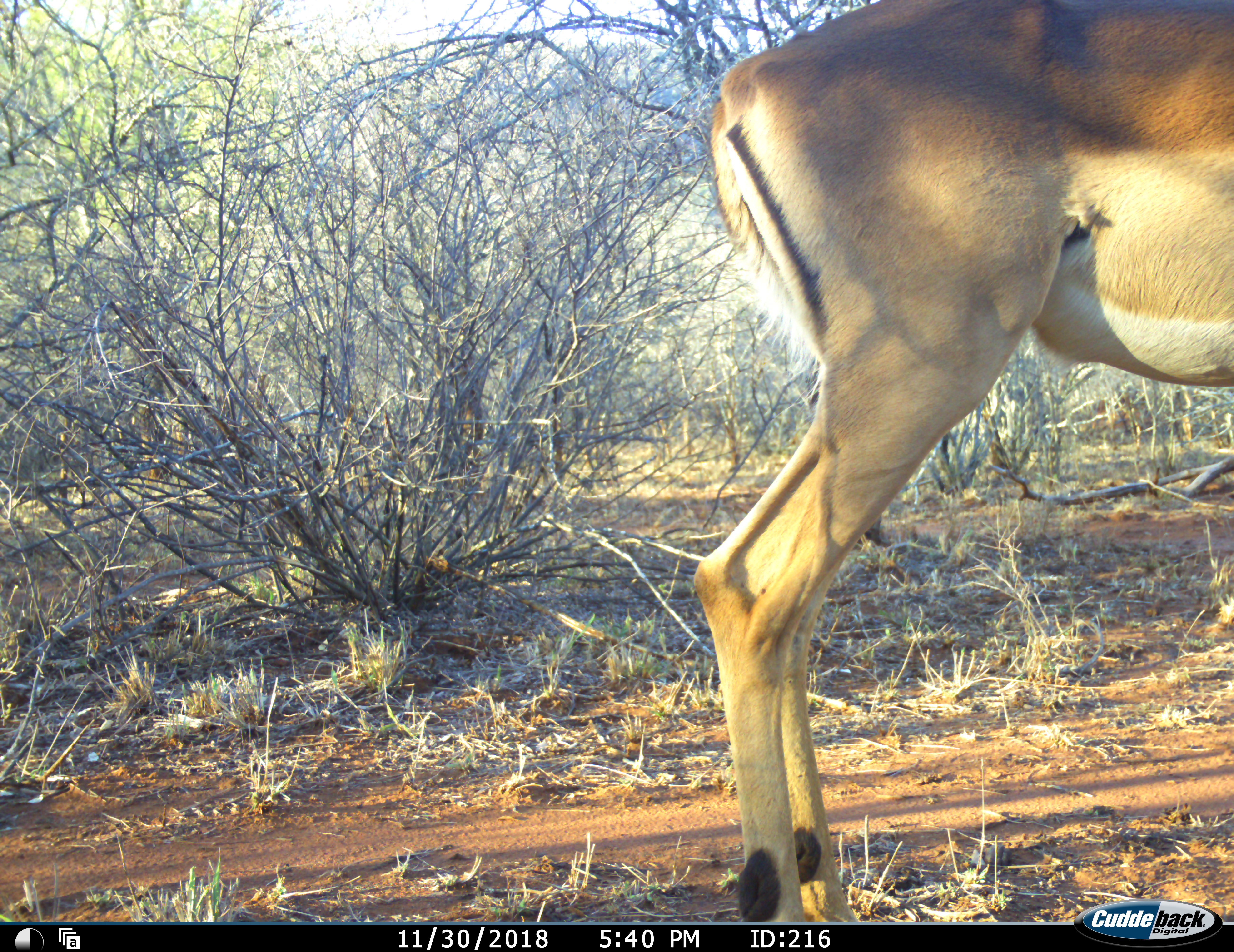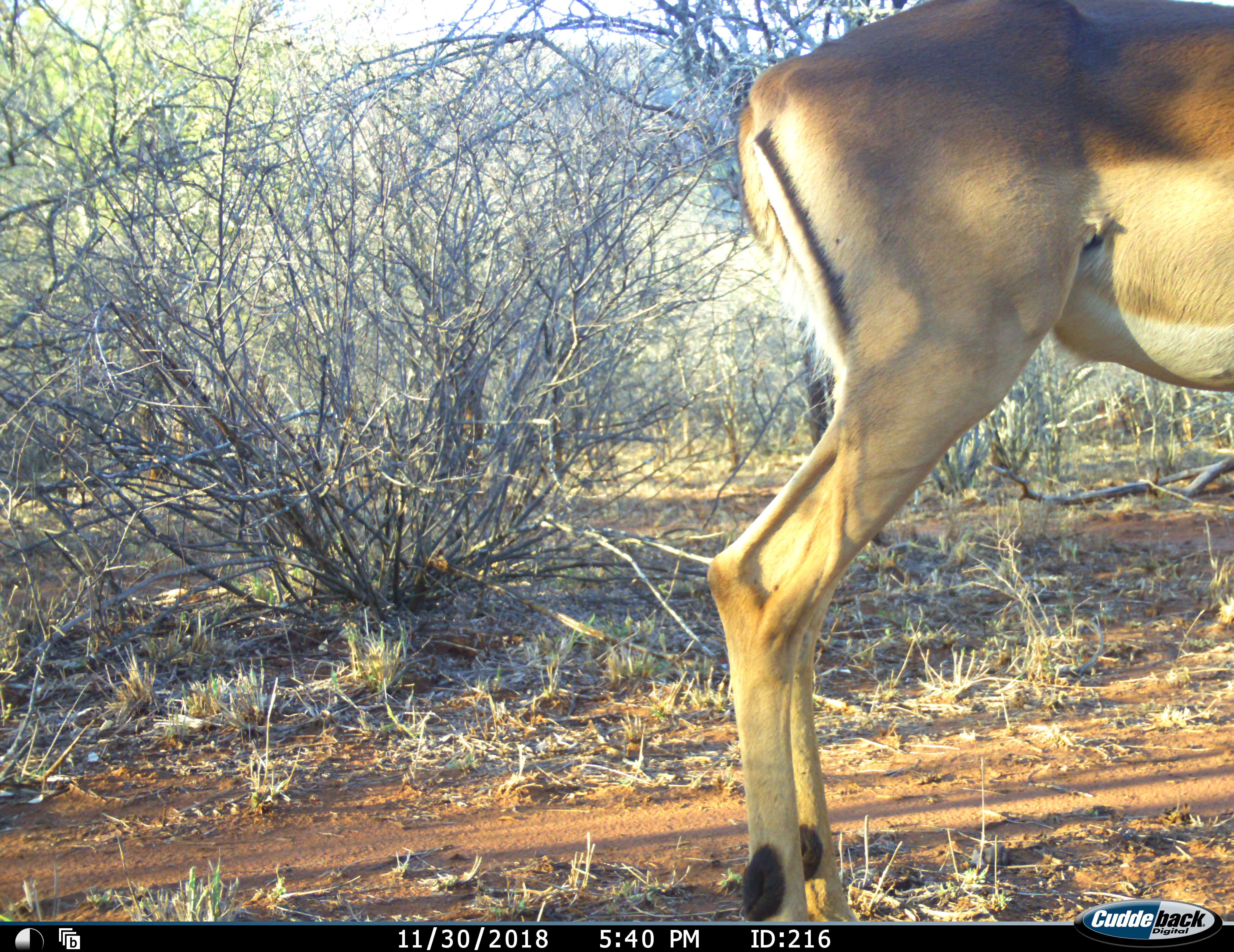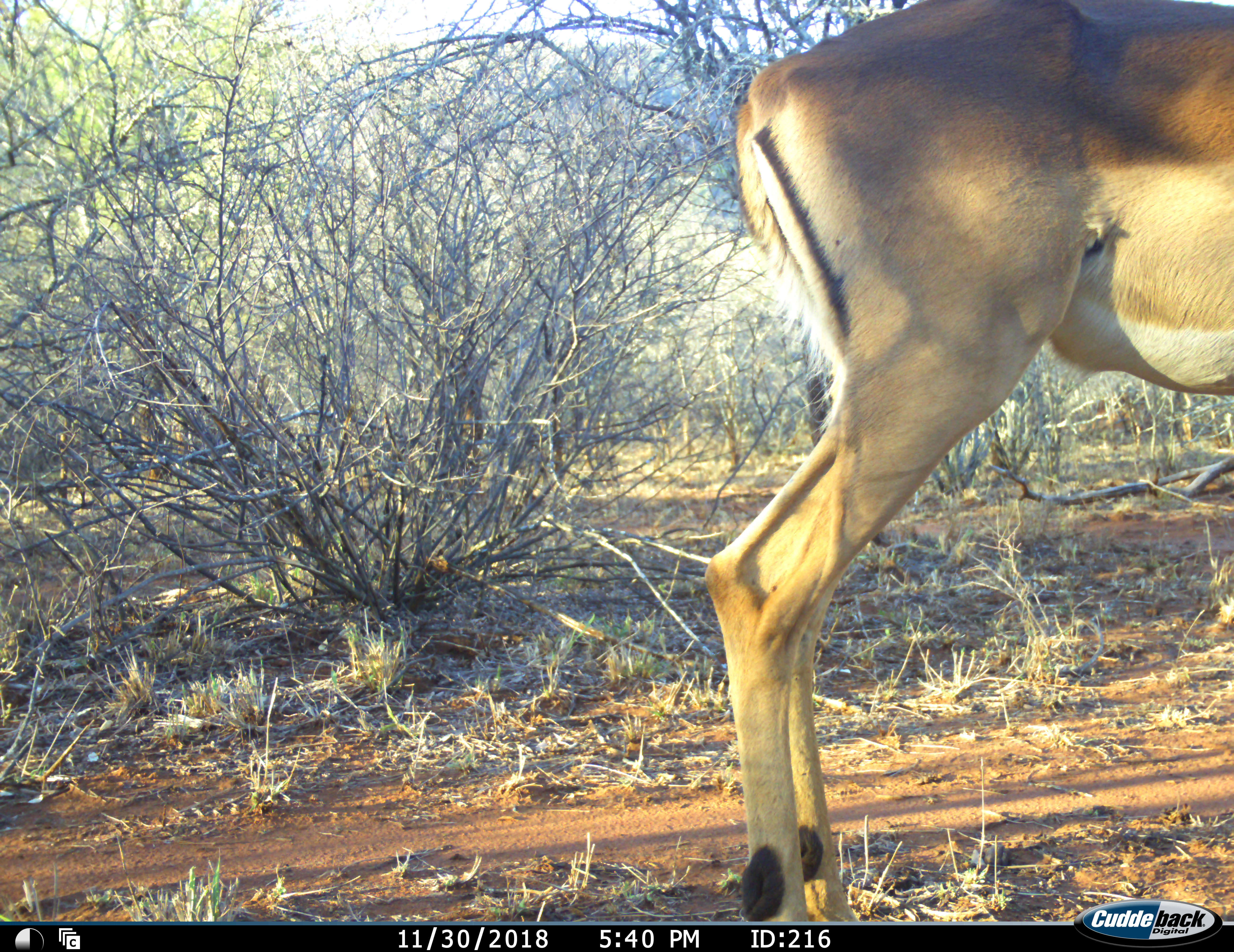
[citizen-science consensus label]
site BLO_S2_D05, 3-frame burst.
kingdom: Animalia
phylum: Chordata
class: Mammalia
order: Artiodactyla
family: Bovidae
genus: Aepyceros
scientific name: Aepyceros melampus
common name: impala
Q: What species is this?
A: Impala (Aepyceros melampus).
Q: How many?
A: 1.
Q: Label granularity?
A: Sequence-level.